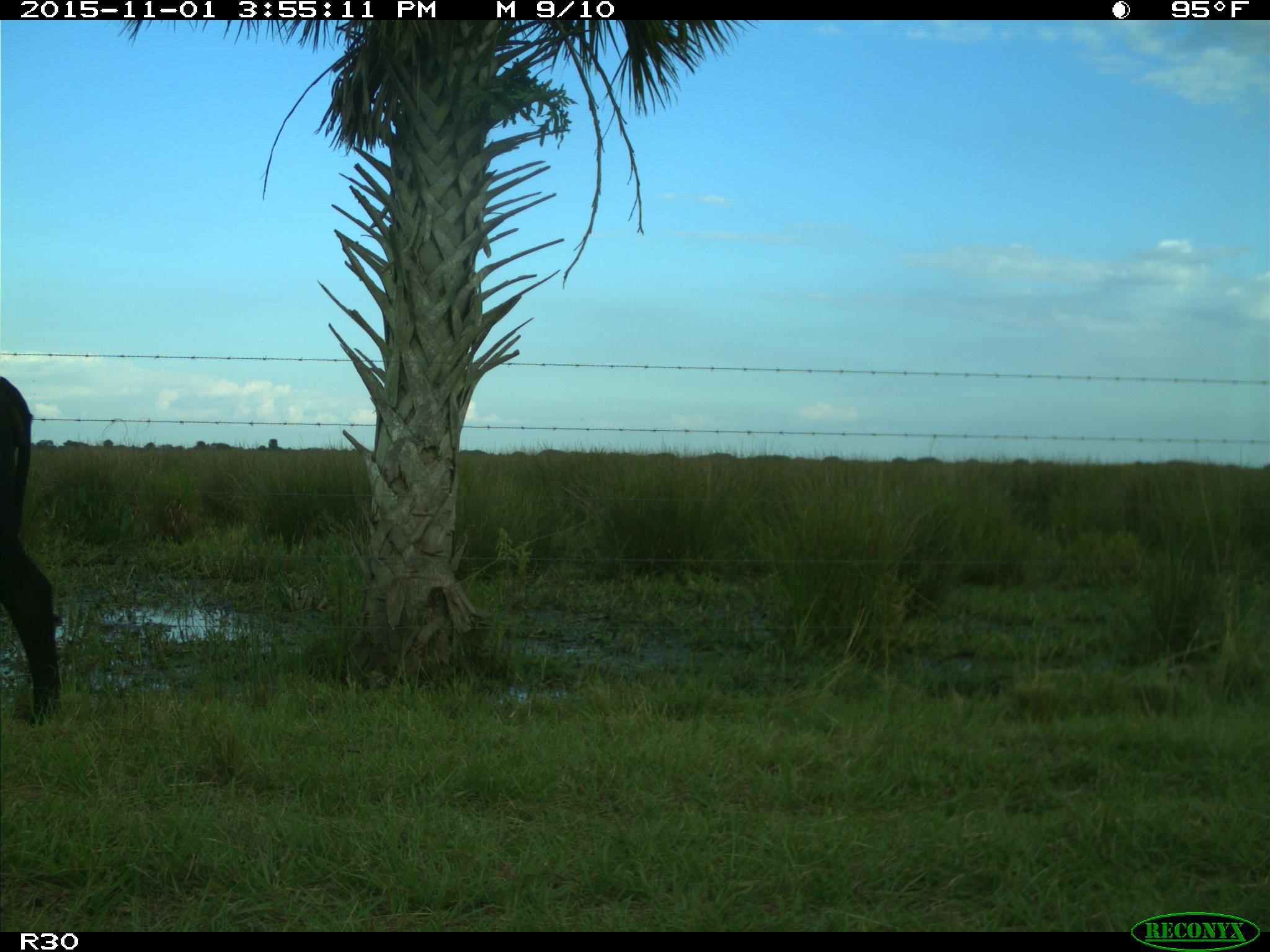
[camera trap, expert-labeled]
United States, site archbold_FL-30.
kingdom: Animalia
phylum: Chordata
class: Mammalia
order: Artiodactyla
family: Bovidae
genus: Bos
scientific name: Bos taurus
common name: domestic cow